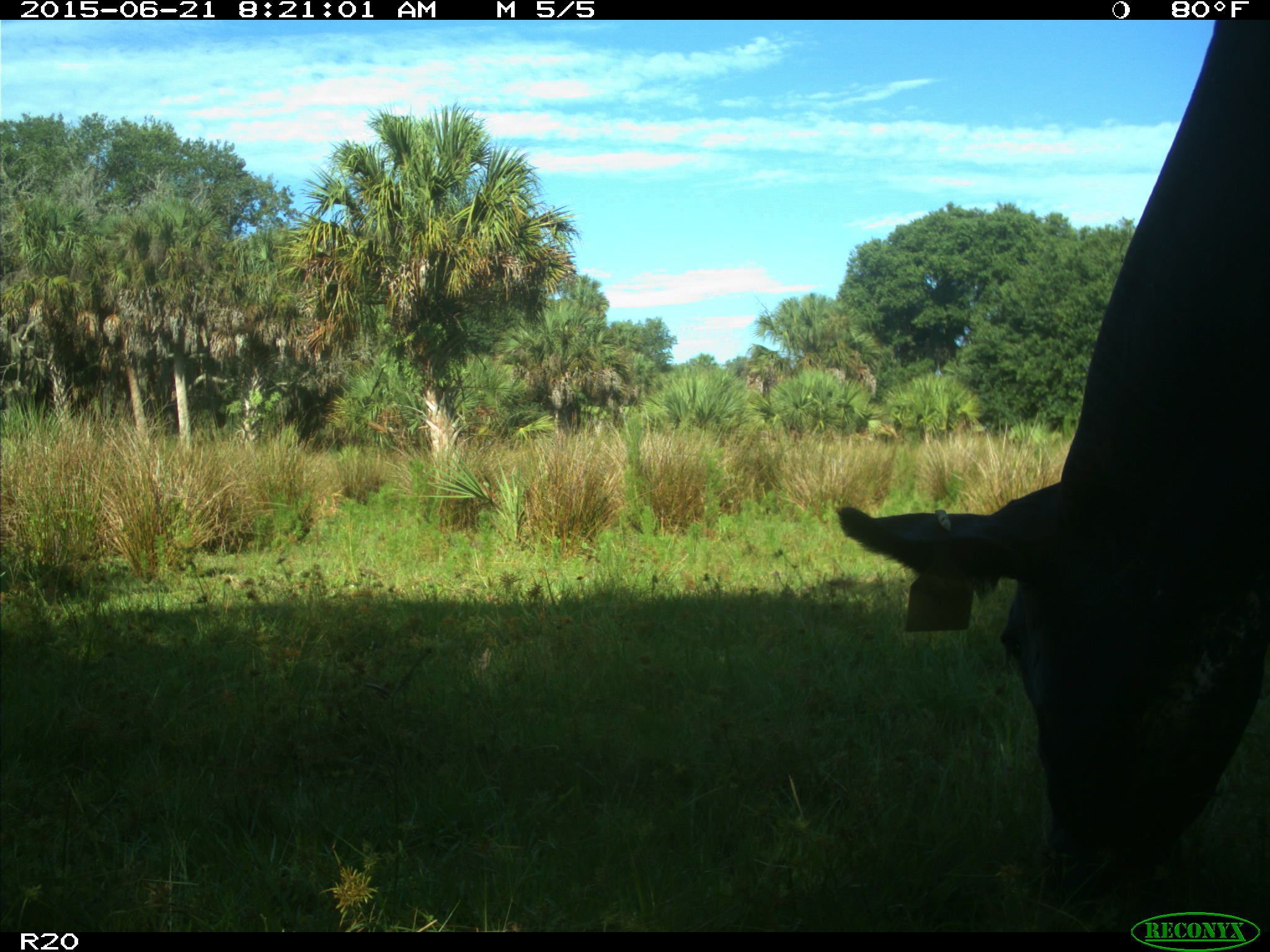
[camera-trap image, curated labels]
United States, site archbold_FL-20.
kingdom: Animalia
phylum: Chordata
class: Mammalia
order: Artiodactyla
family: Bovidae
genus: Bos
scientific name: Bos taurus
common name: domestic cow